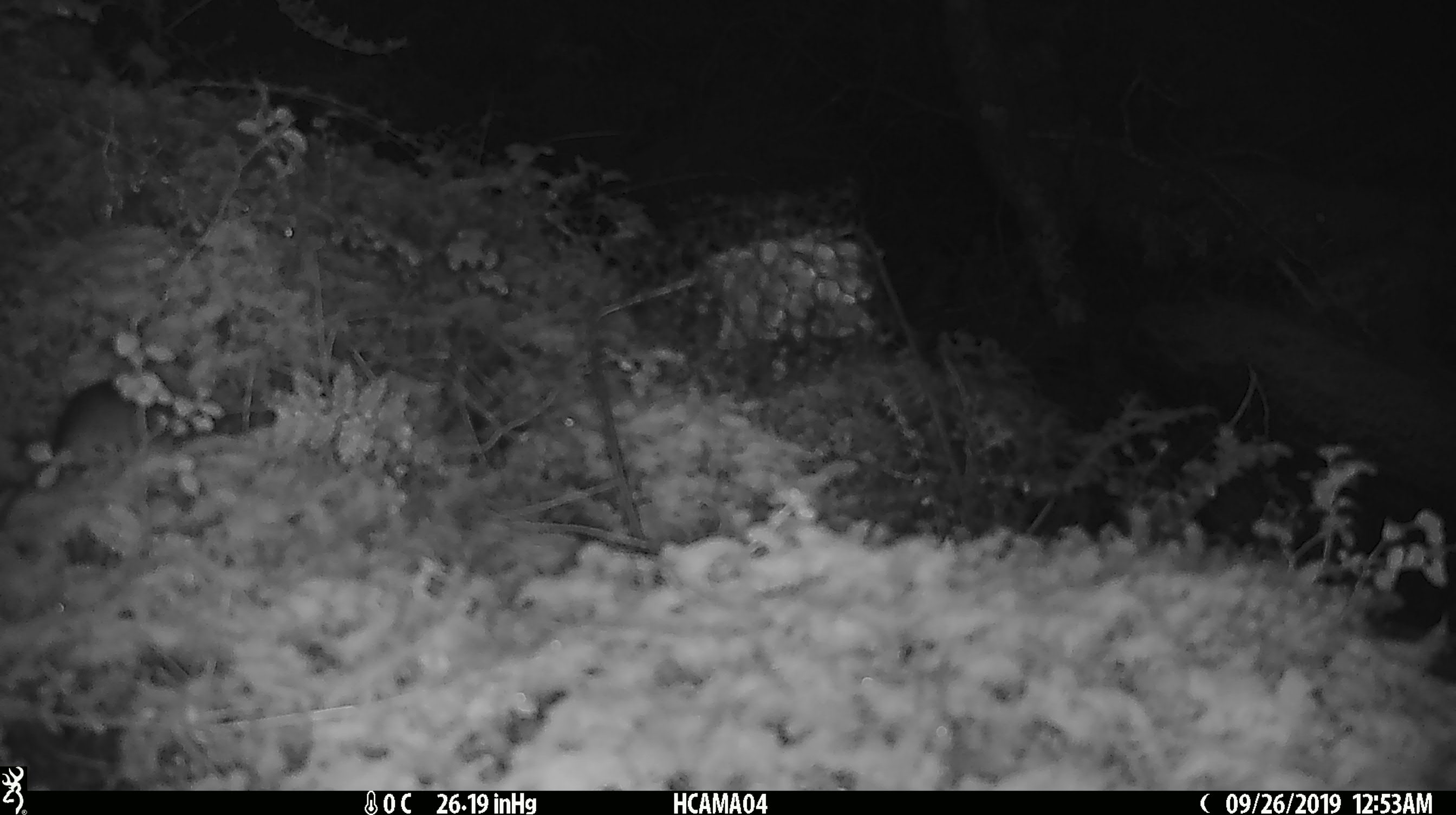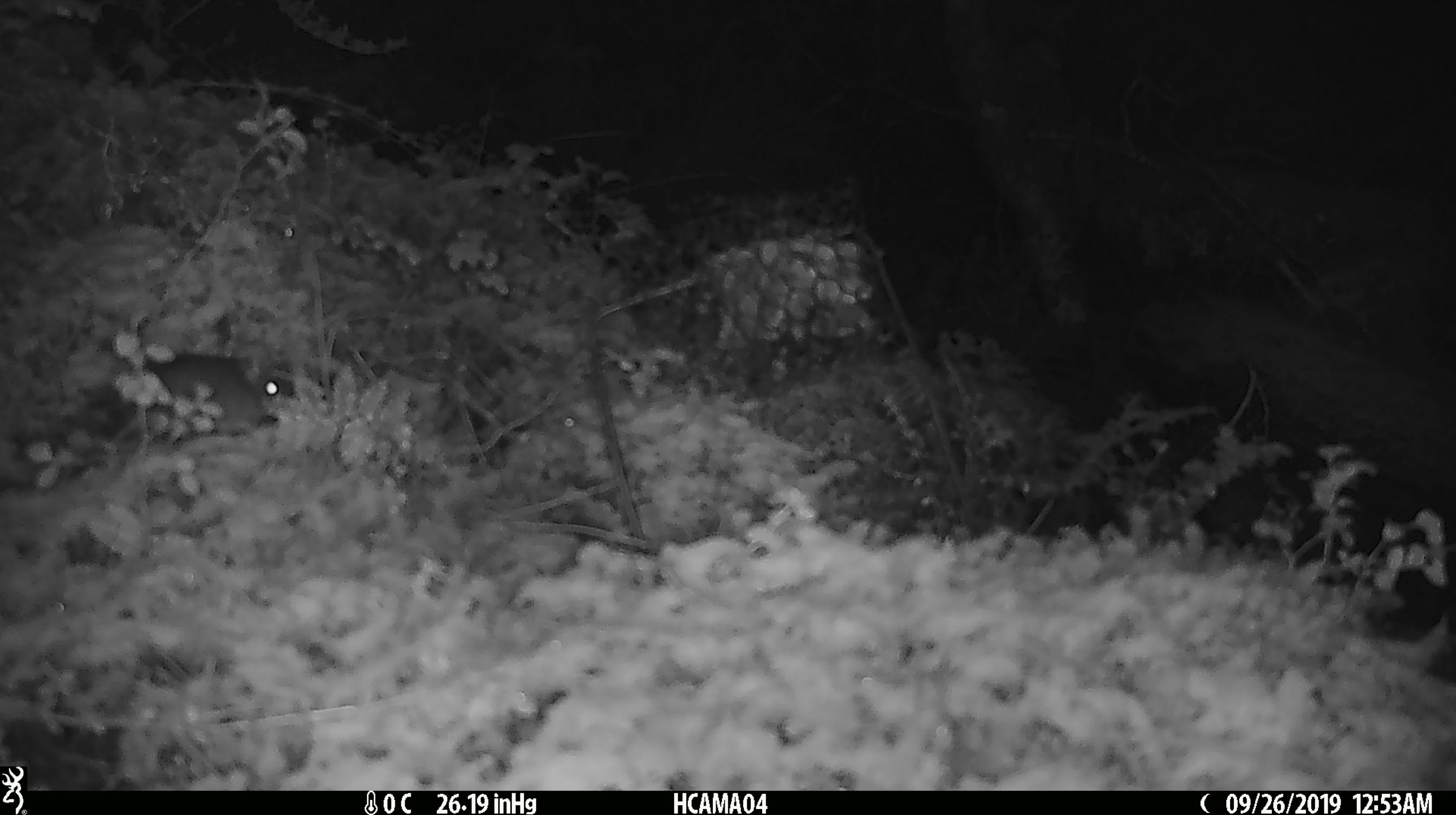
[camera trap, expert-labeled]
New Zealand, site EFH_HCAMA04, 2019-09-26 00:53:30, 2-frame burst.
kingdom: Animalia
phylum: Chordata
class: Mammalia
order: Rodentia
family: Muridae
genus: Mus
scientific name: Mus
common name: mouse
Mouse (Mus).